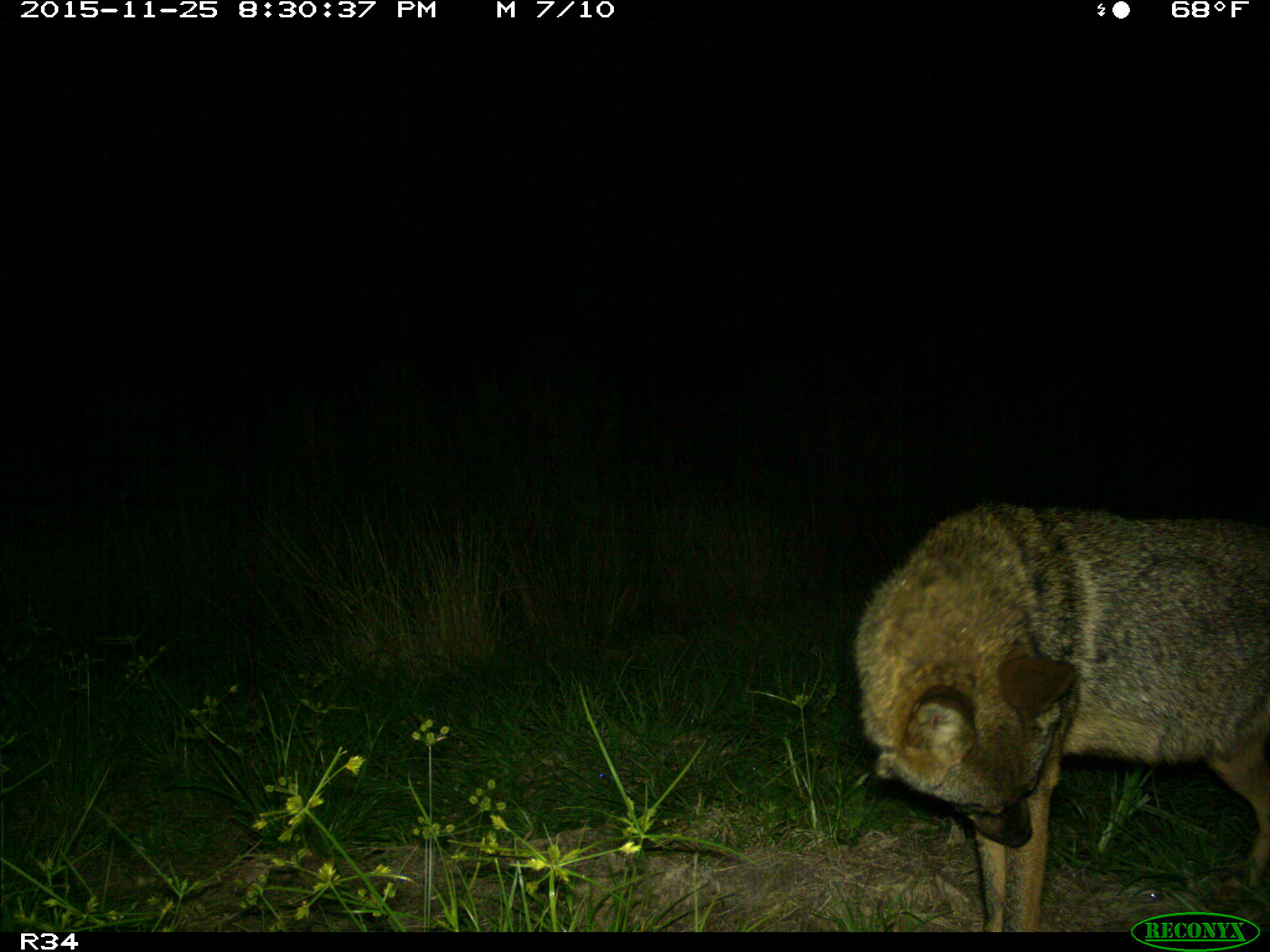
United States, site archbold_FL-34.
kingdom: Animalia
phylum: Chordata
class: Mammalia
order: Carnivora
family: Canidae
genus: Canis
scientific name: Canis latrans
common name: coyote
Canis latrans (coyote).